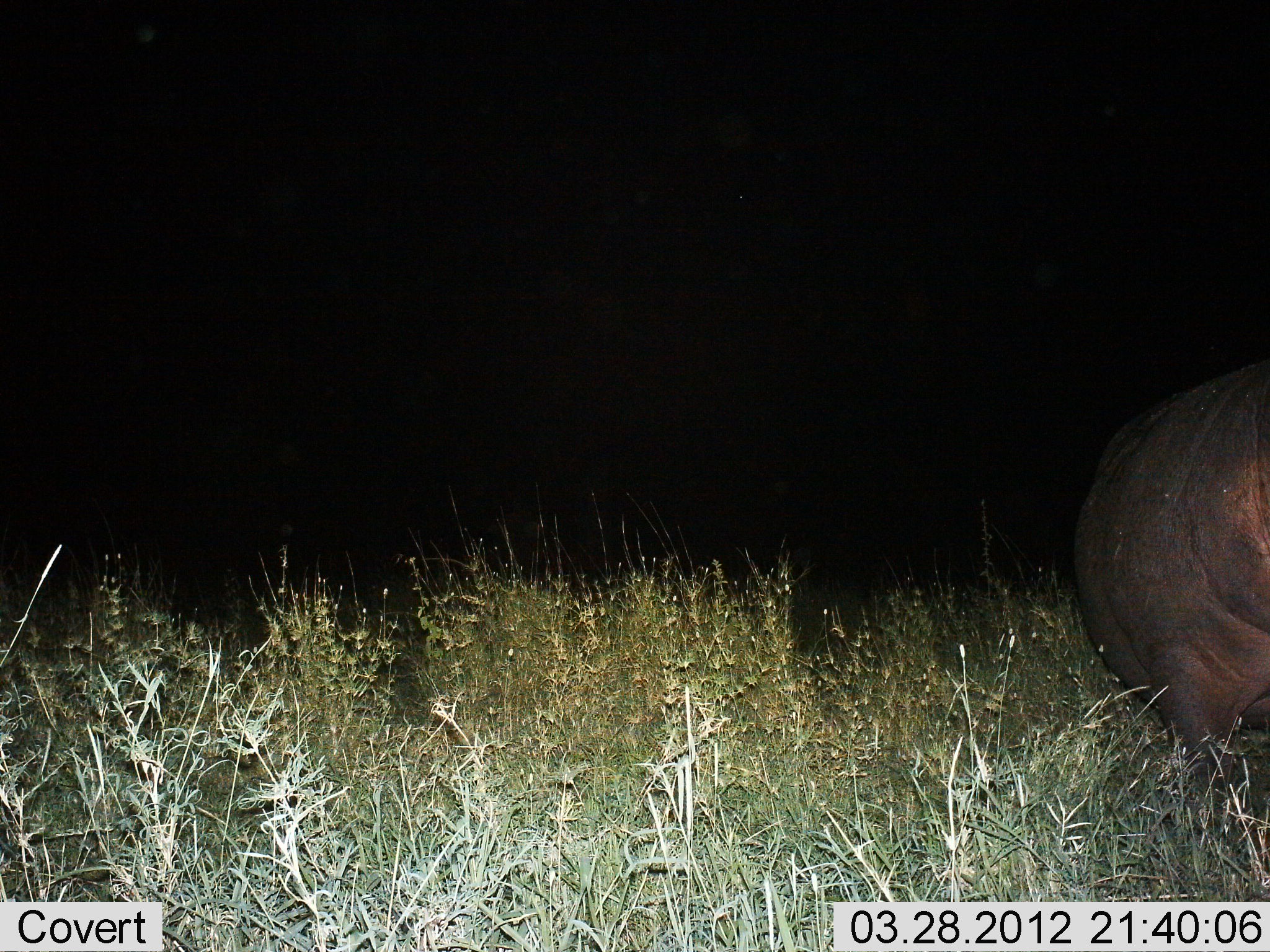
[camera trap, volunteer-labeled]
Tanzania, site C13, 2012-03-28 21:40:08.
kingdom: Animalia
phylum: Chordata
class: Mammalia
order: Artiodactyla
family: Hippopotamidae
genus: Hippopotamus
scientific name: Hippopotamus amphibius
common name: hippopotamus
Hippopotamus (Hippopotamus amphibius), count 1. Behavior (volunteer vote fractions): standing 88%, resting 4%, moving 8%, interacting 0%. Young present (vote fraction): 0%. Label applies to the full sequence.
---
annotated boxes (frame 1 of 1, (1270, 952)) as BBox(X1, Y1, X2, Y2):
animal: BBox(1069, 363, 1270, 873)